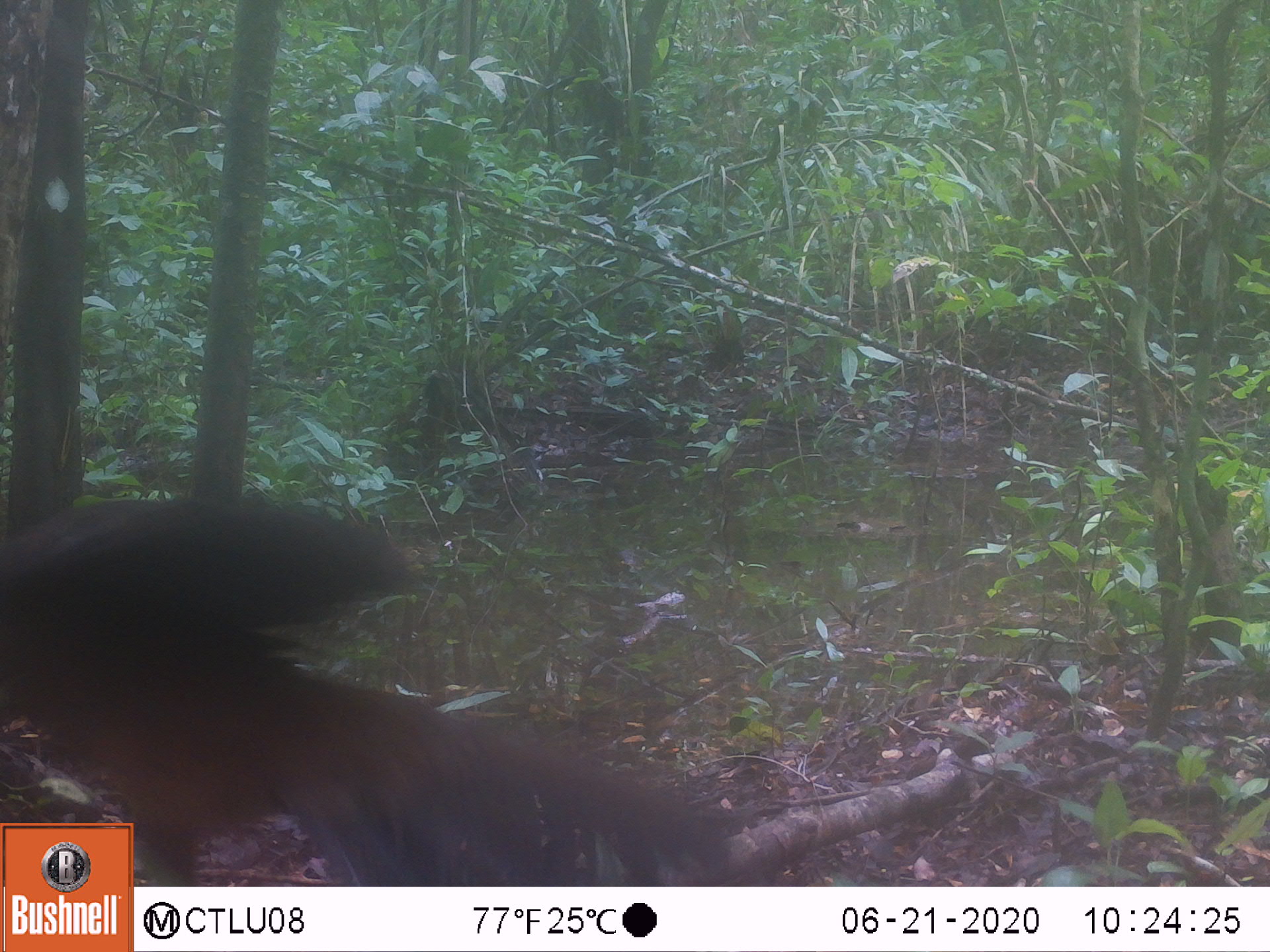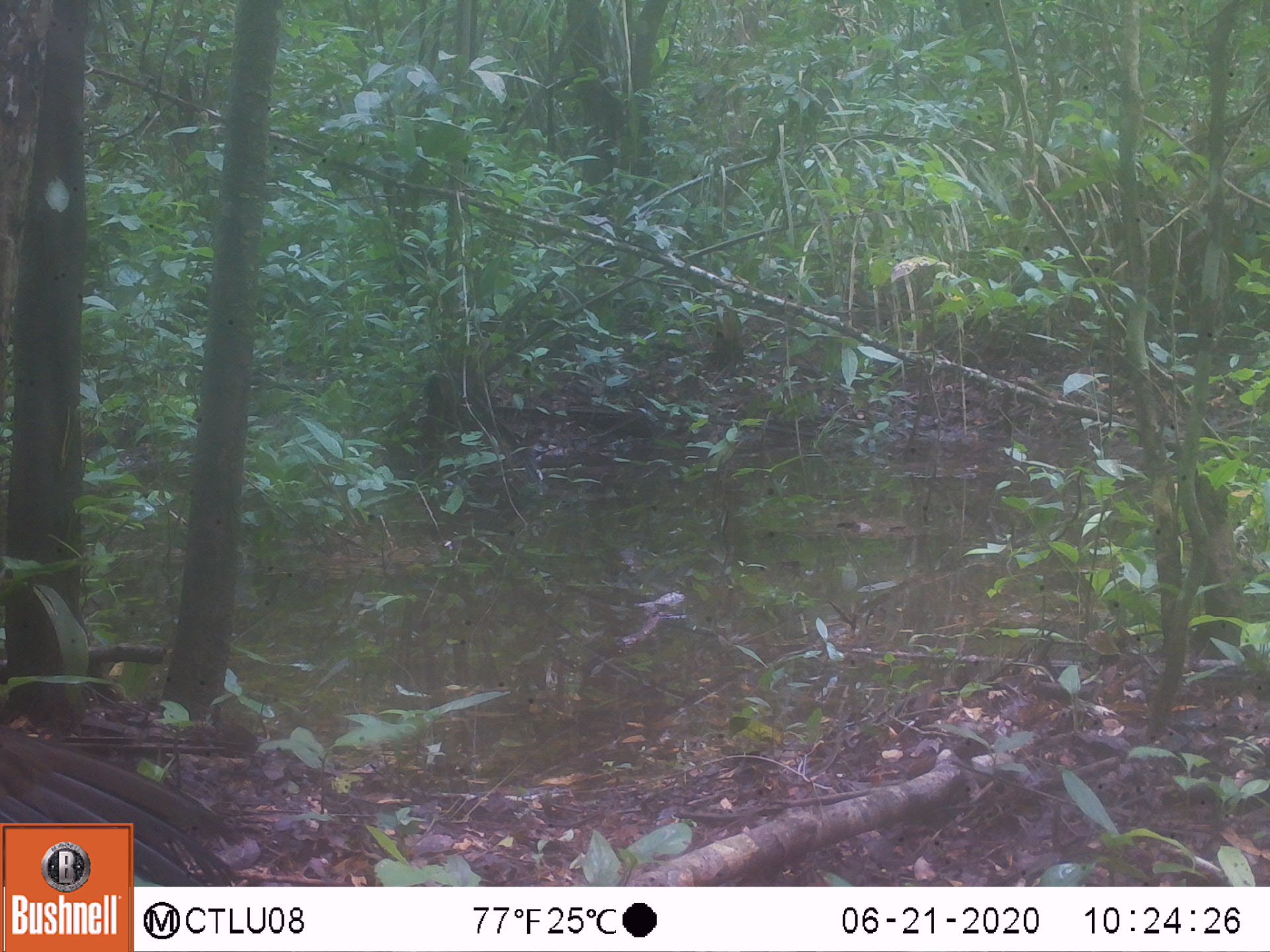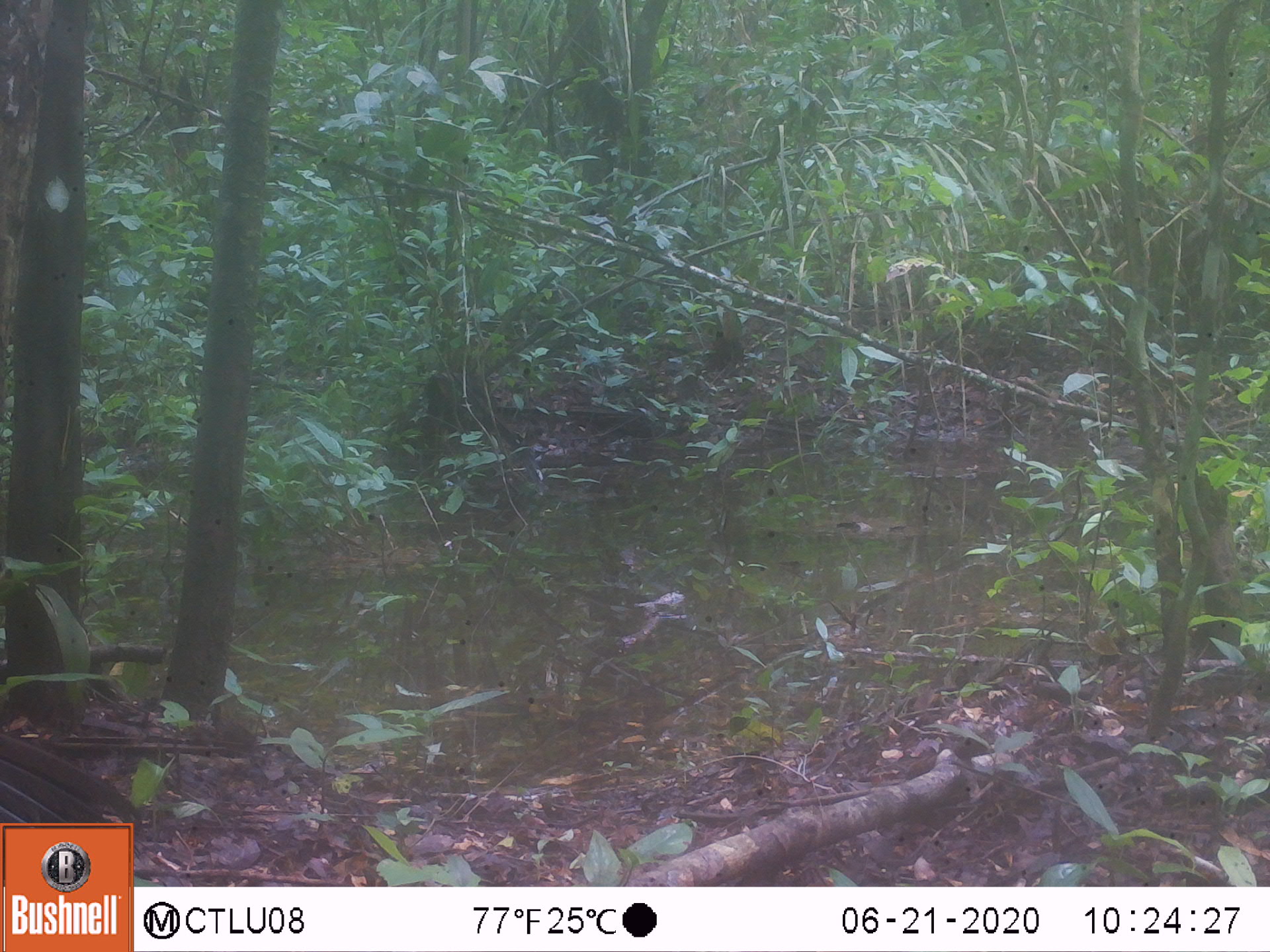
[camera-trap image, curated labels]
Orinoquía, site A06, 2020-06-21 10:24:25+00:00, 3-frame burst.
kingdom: Animalia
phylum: Chordata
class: Aves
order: Galliformes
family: Cracidae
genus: Penelope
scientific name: Penelope jacquacu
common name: spix's guan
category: spixs guan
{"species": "spixs guan (spix's guan) (Penelope jacquacu)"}